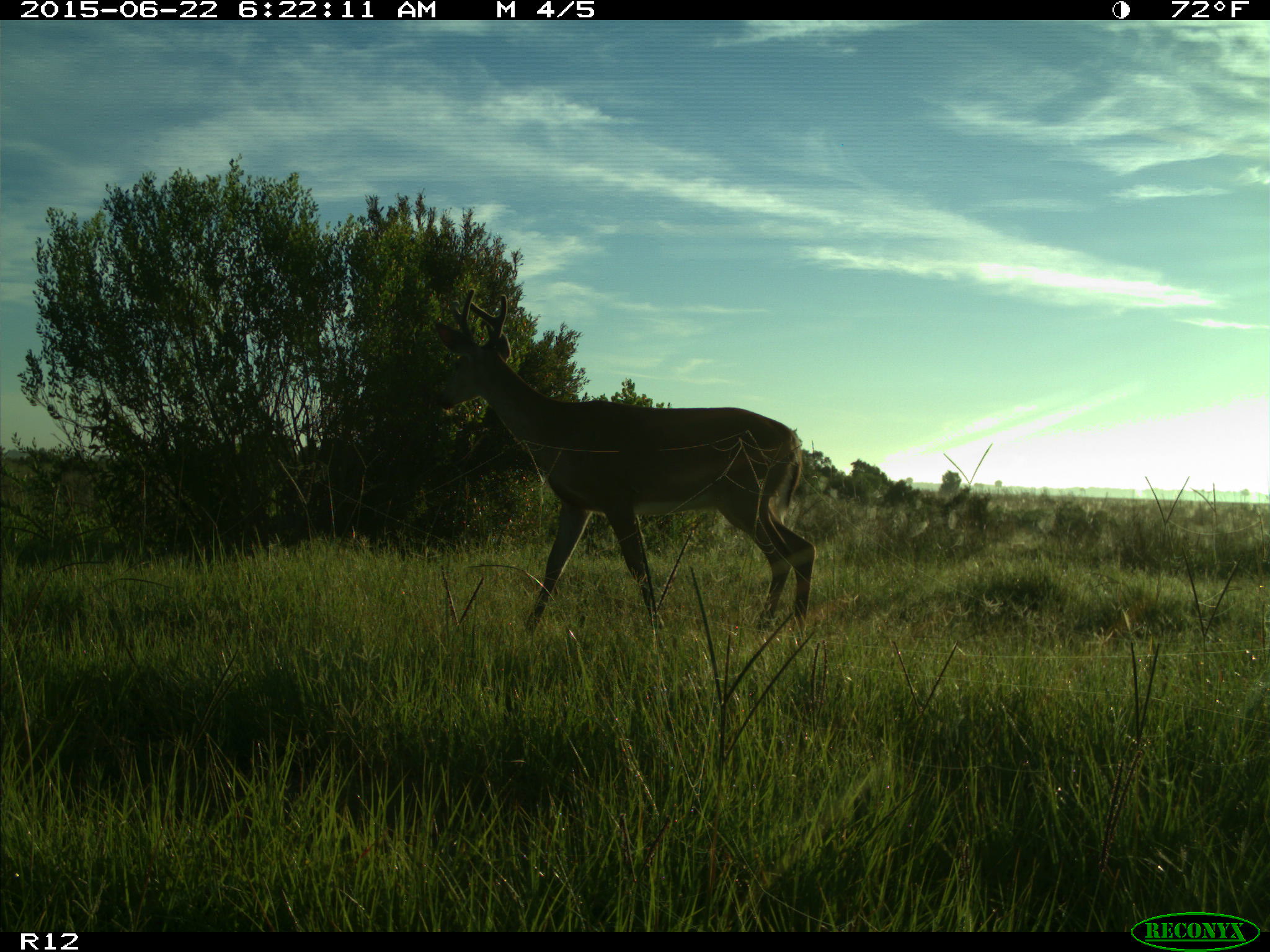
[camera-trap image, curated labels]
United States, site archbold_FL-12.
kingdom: Animalia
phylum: Chordata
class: Mammalia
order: Artiodactyla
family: Cervidae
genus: Odocoileus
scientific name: Odocoileus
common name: deer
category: unidentified deer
Unidentified deer (deer) (Odocoileus).